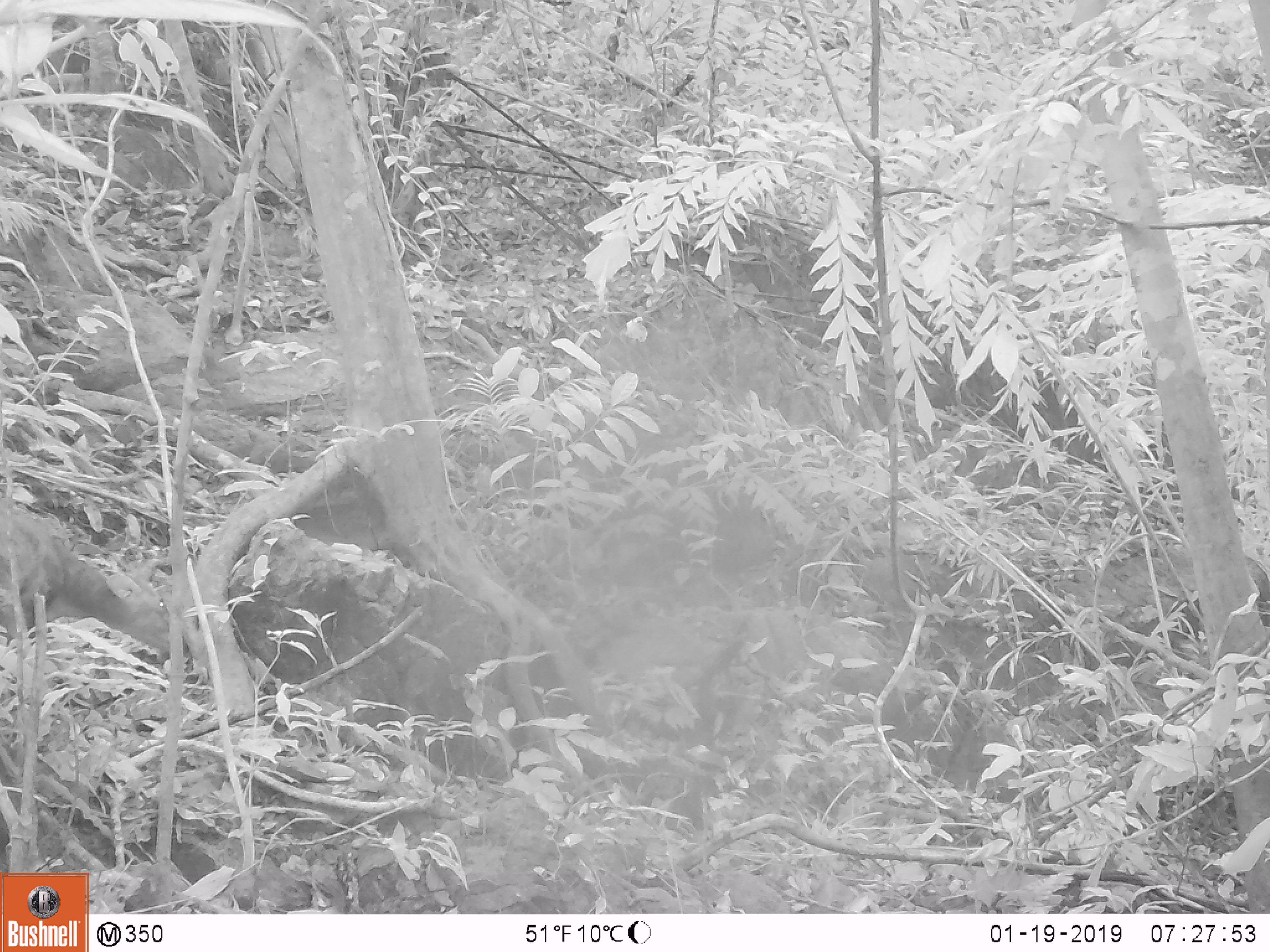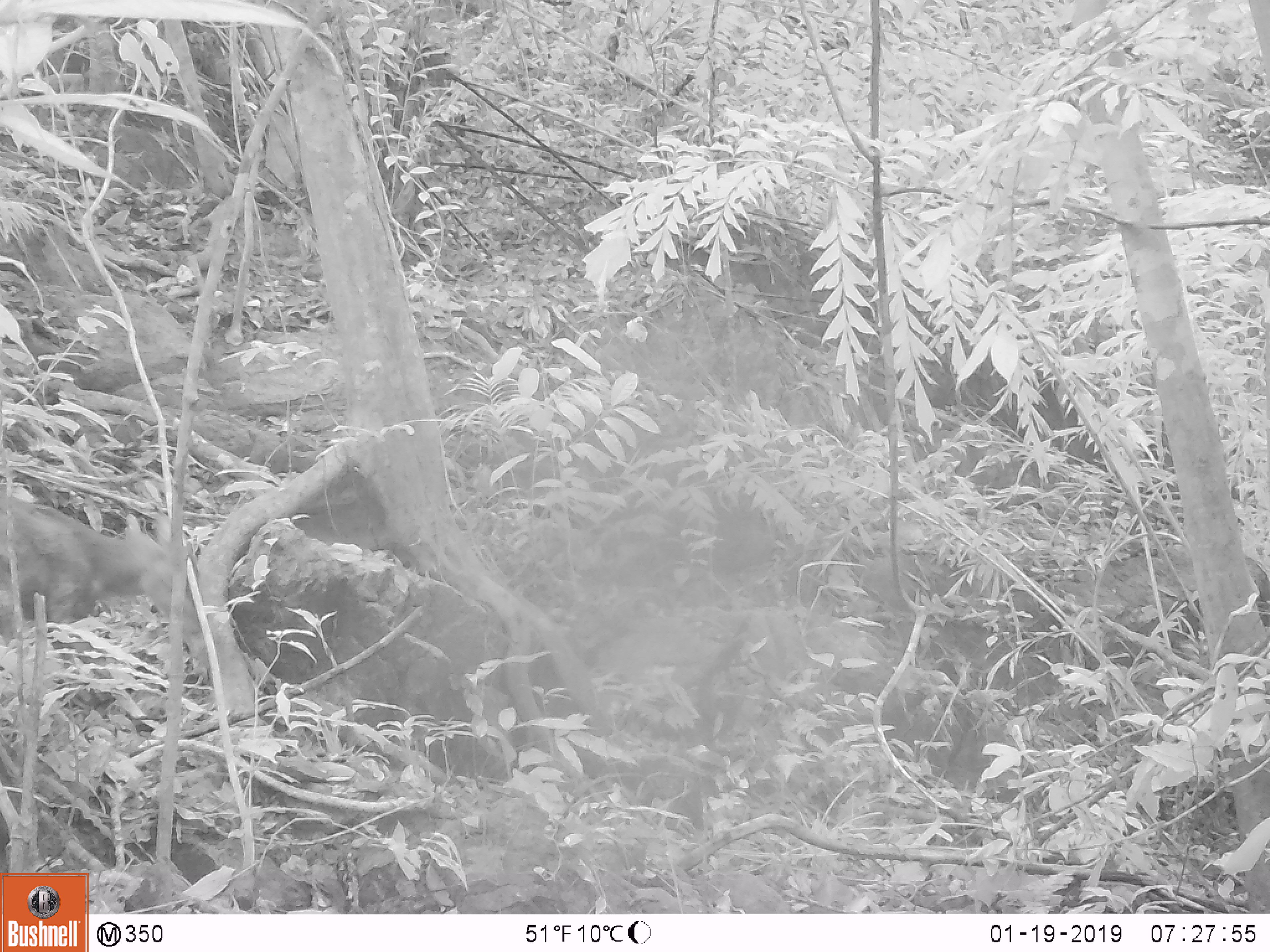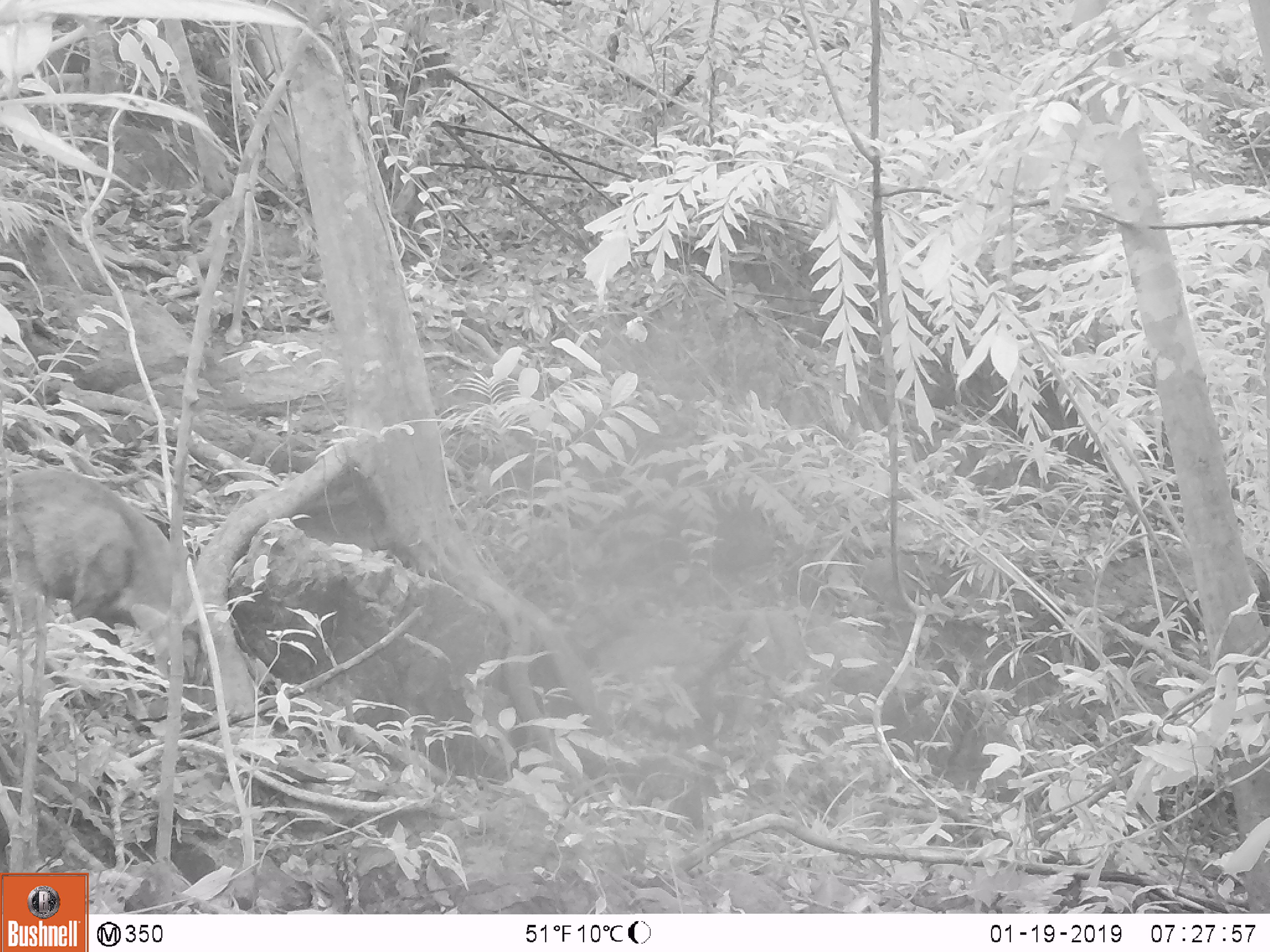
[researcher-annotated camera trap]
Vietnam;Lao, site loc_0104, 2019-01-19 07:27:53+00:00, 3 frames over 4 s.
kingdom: Animalia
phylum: Chordata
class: Mammalia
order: Artiodactyla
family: Cervidae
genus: Muntiacus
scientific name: Muntiacus rooseveltorum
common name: roosevelt's muntjac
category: roosevelts muntjac group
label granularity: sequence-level